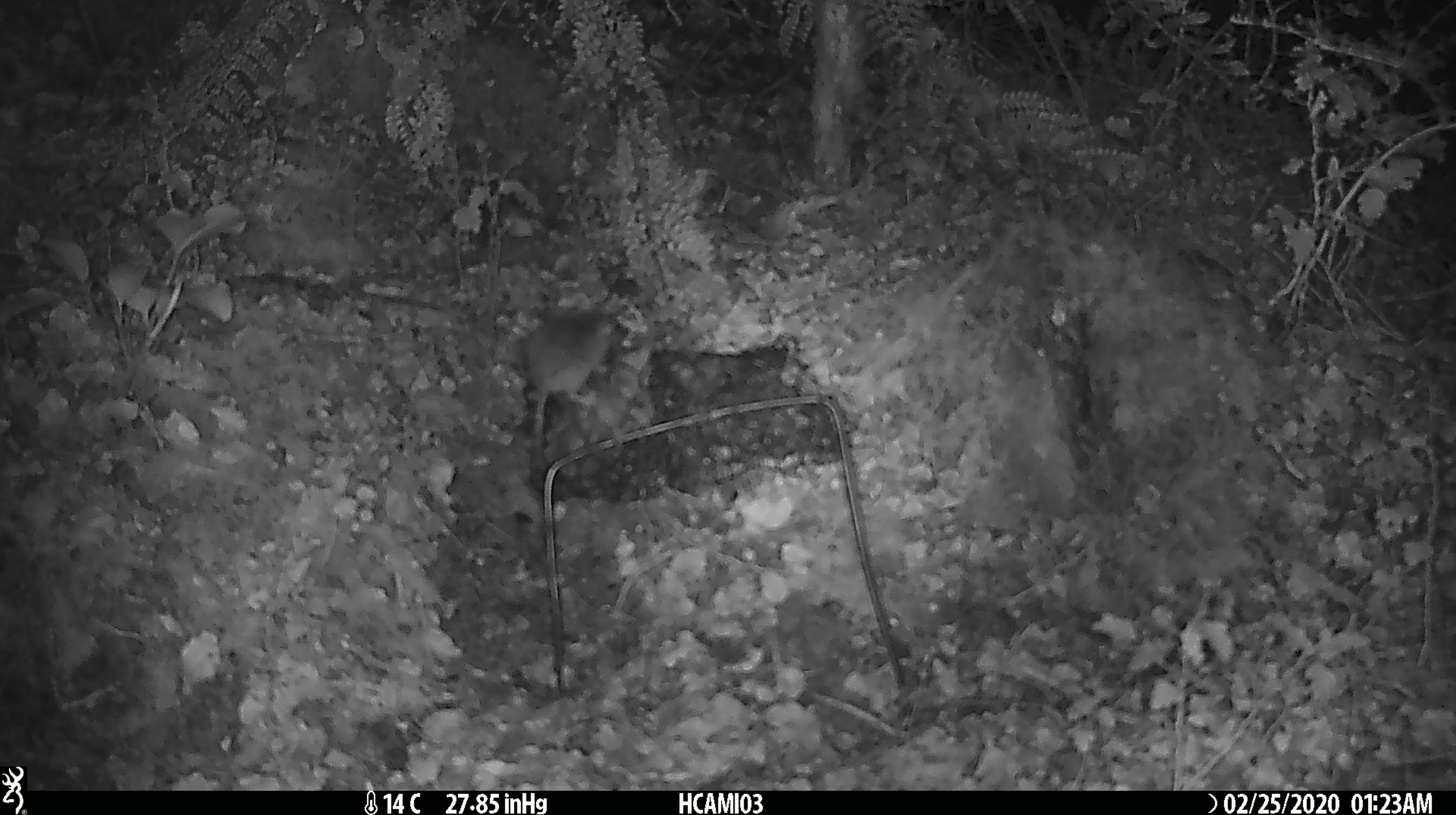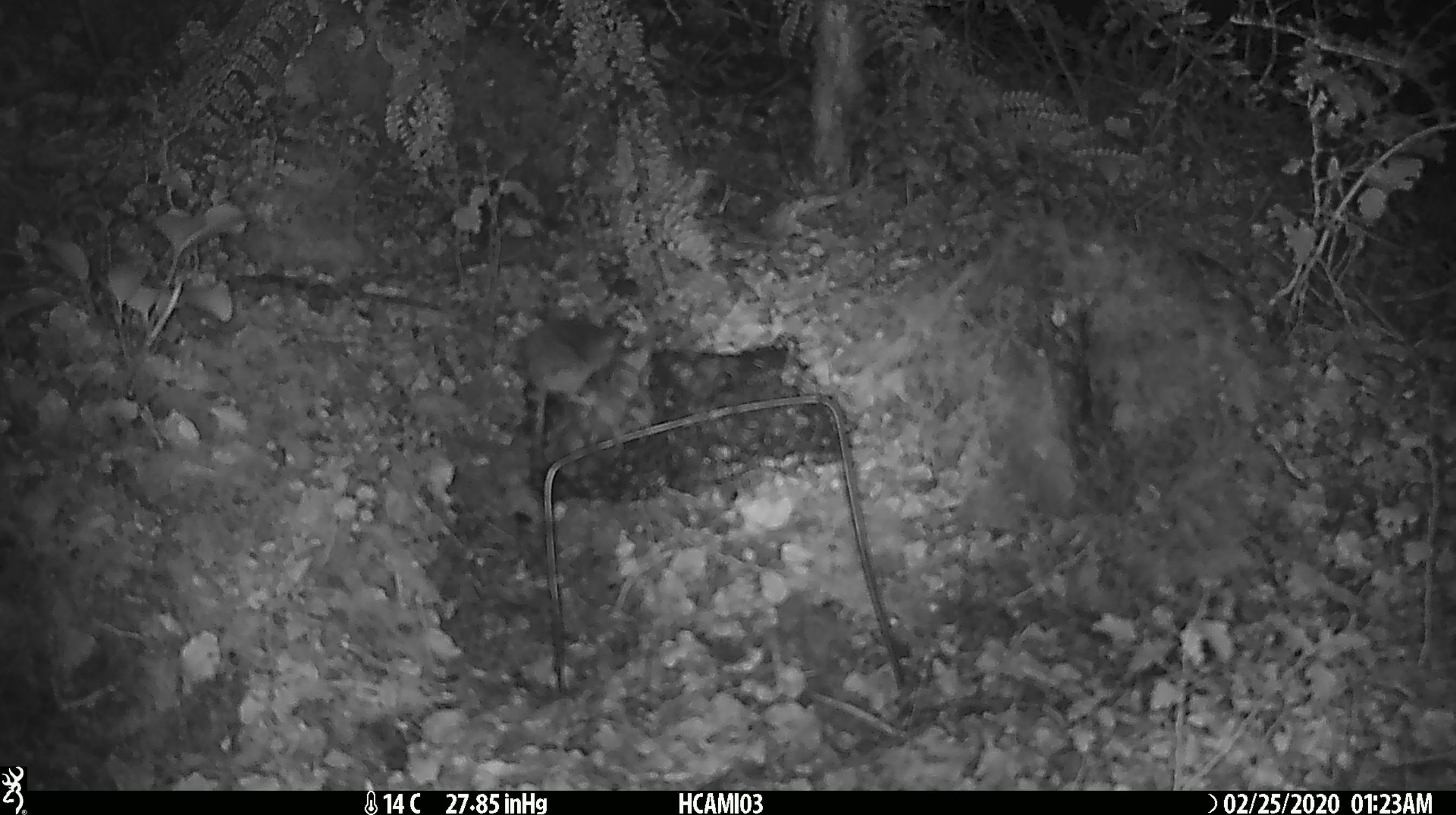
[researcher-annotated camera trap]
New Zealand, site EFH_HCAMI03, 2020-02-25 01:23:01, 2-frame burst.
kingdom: Animalia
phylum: Chordata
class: Mammalia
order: Rodentia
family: Muridae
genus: Mus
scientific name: Mus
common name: mouse